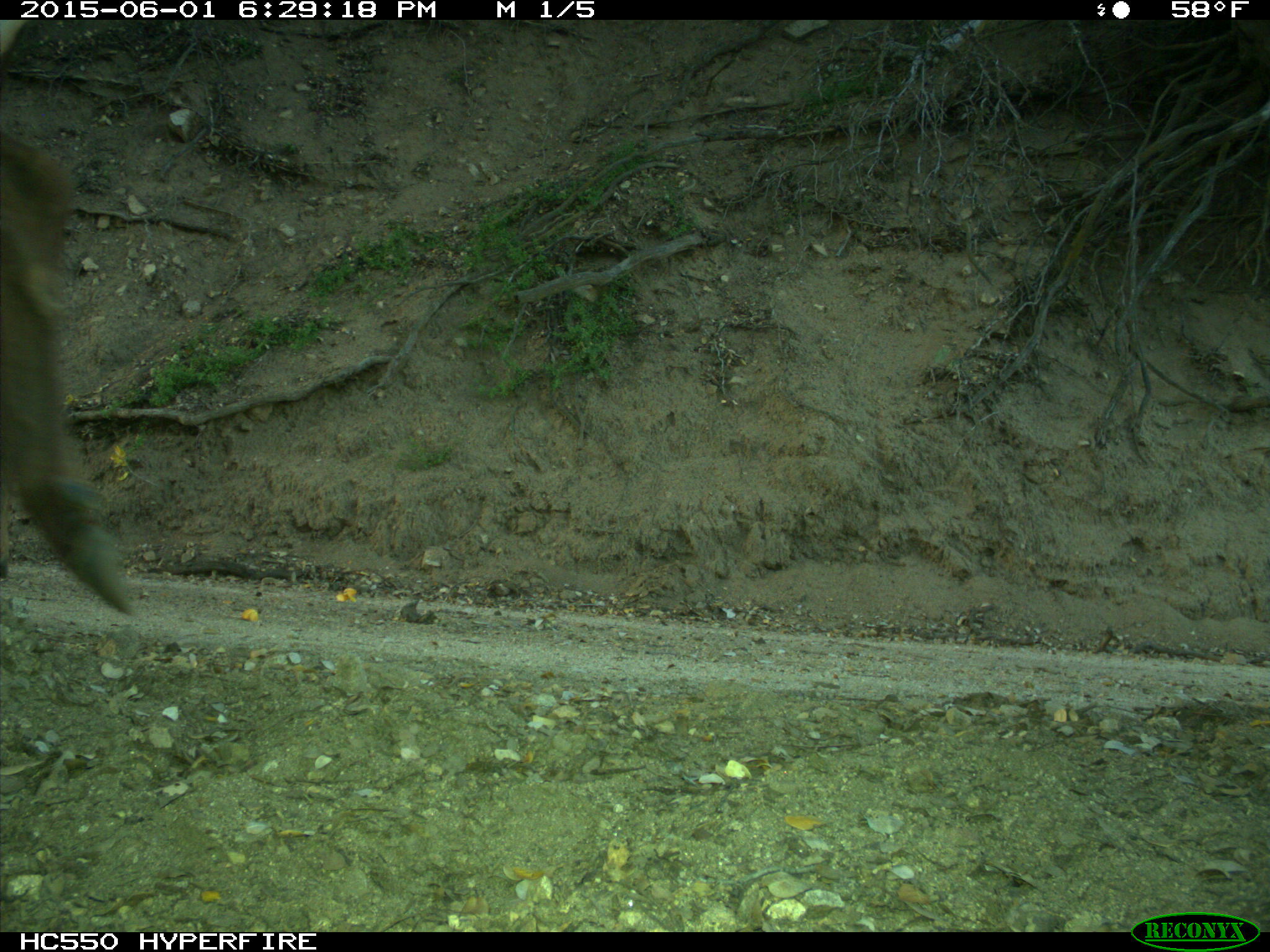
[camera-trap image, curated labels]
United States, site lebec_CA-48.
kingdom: Animalia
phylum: Chordata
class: Mammalia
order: Artiodactyla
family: Cervidae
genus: Cervus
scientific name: Cervus canadensis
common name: elk